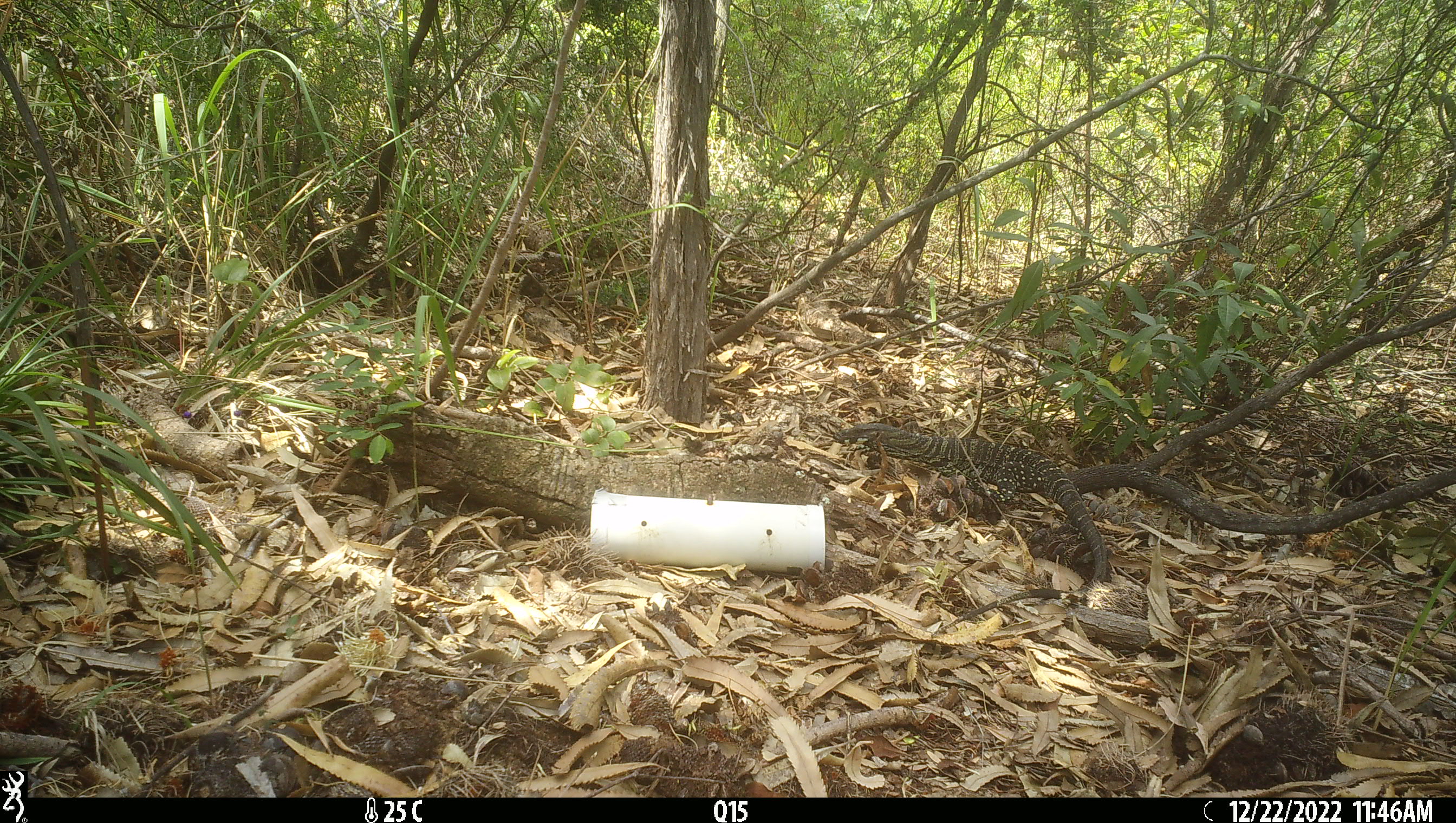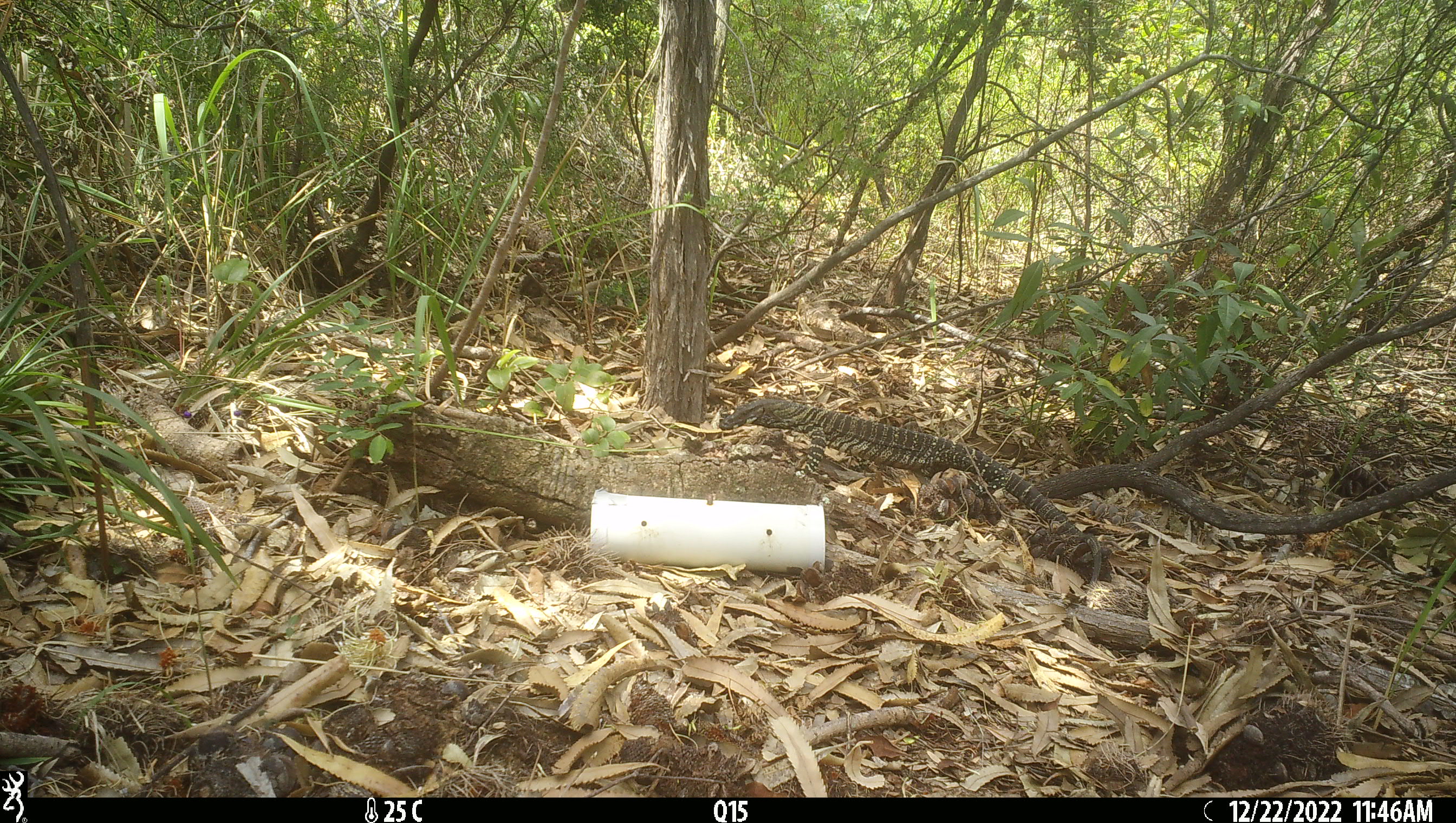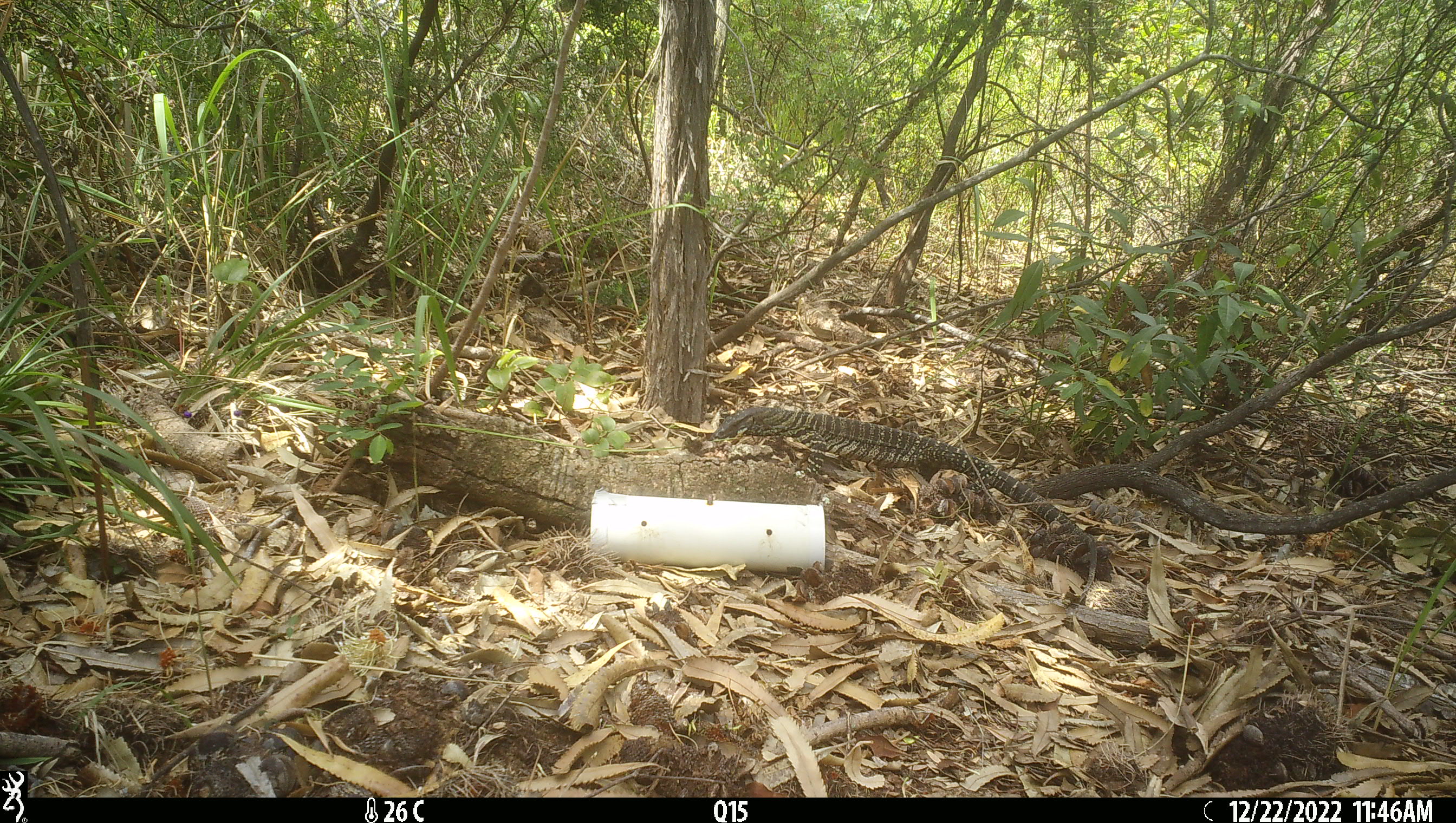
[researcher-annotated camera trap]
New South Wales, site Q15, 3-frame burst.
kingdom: Animalia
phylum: Chordata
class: Reptilia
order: Squamata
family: Varanidae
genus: Varanus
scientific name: Varanus varius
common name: lace monitor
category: goanna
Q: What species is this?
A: Goanna (lace monitor) (Varanus varius).